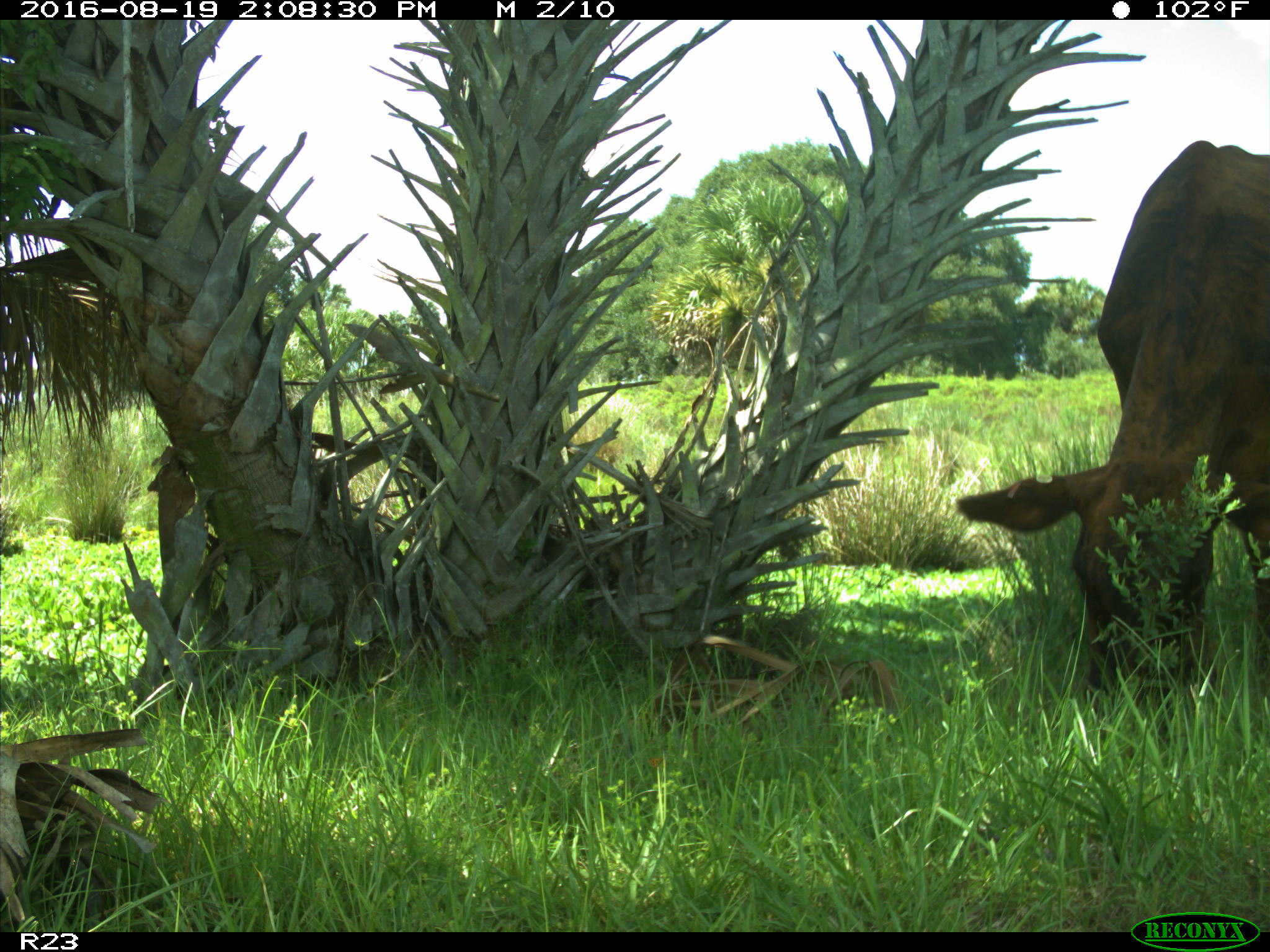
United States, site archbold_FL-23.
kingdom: Animalia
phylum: Chordata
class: Mammalia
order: Artiodactyla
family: Bovidae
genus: Bos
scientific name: Bos taurus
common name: domestic cow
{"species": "Bos taurus (domestic cow)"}